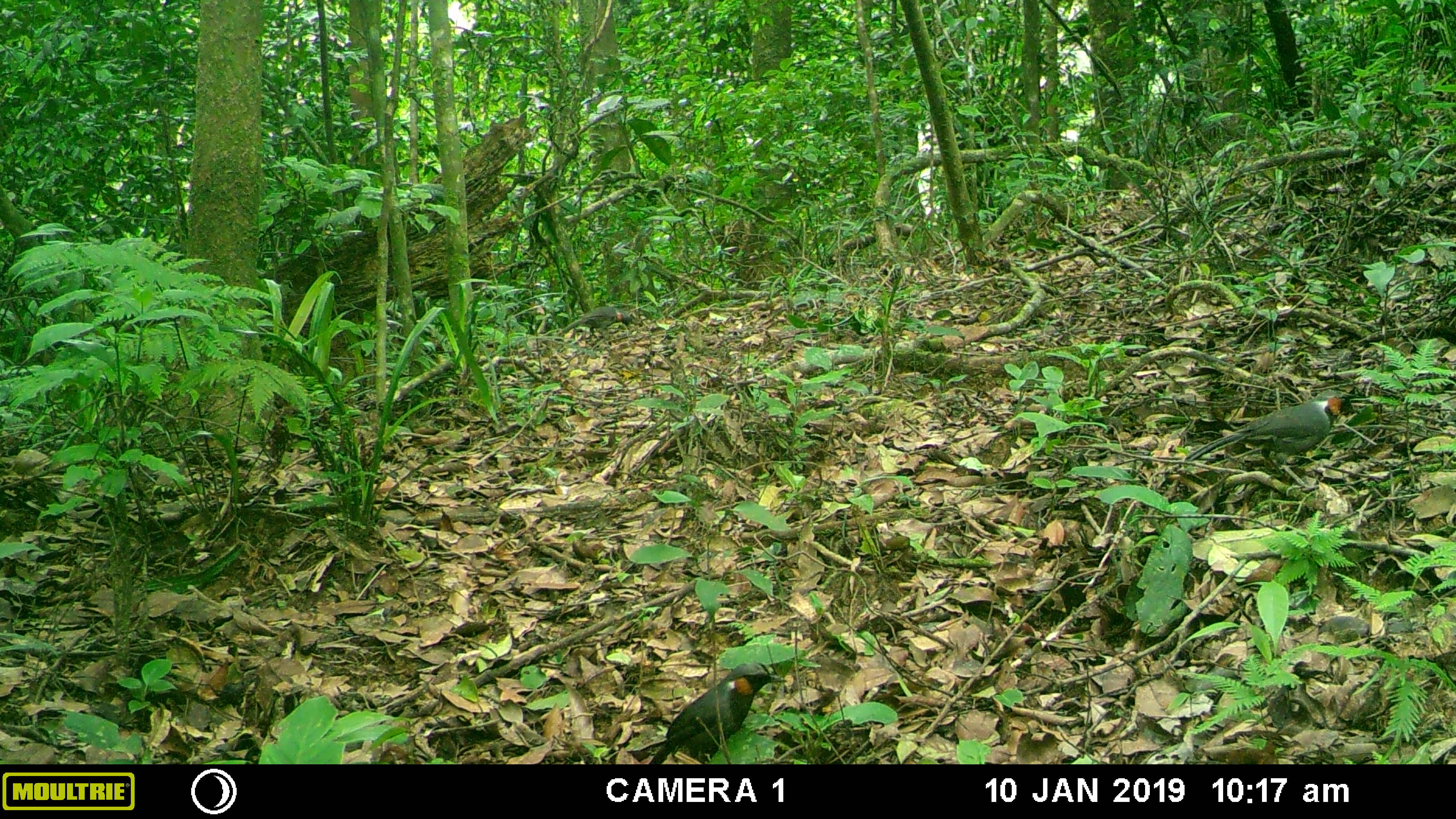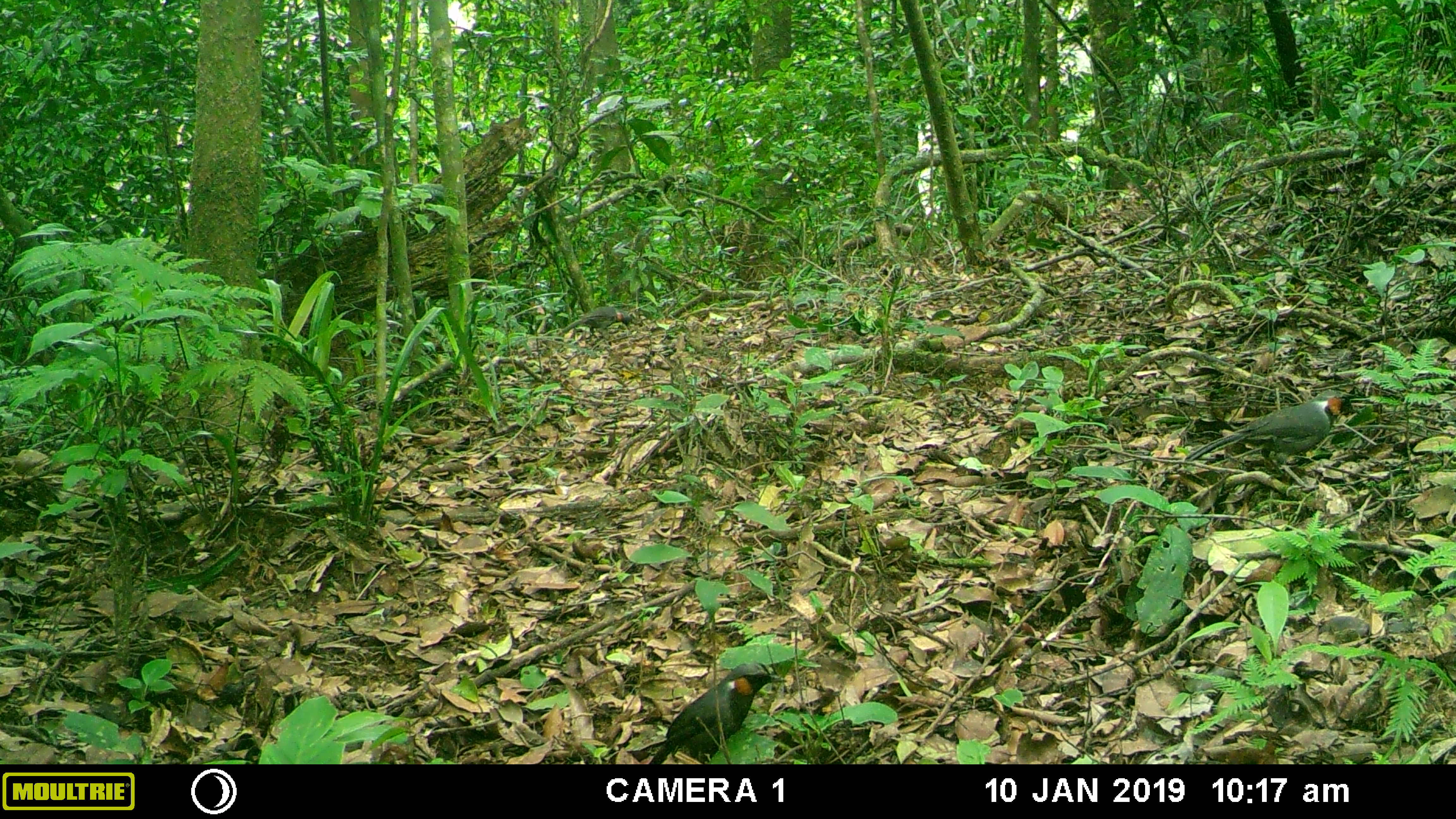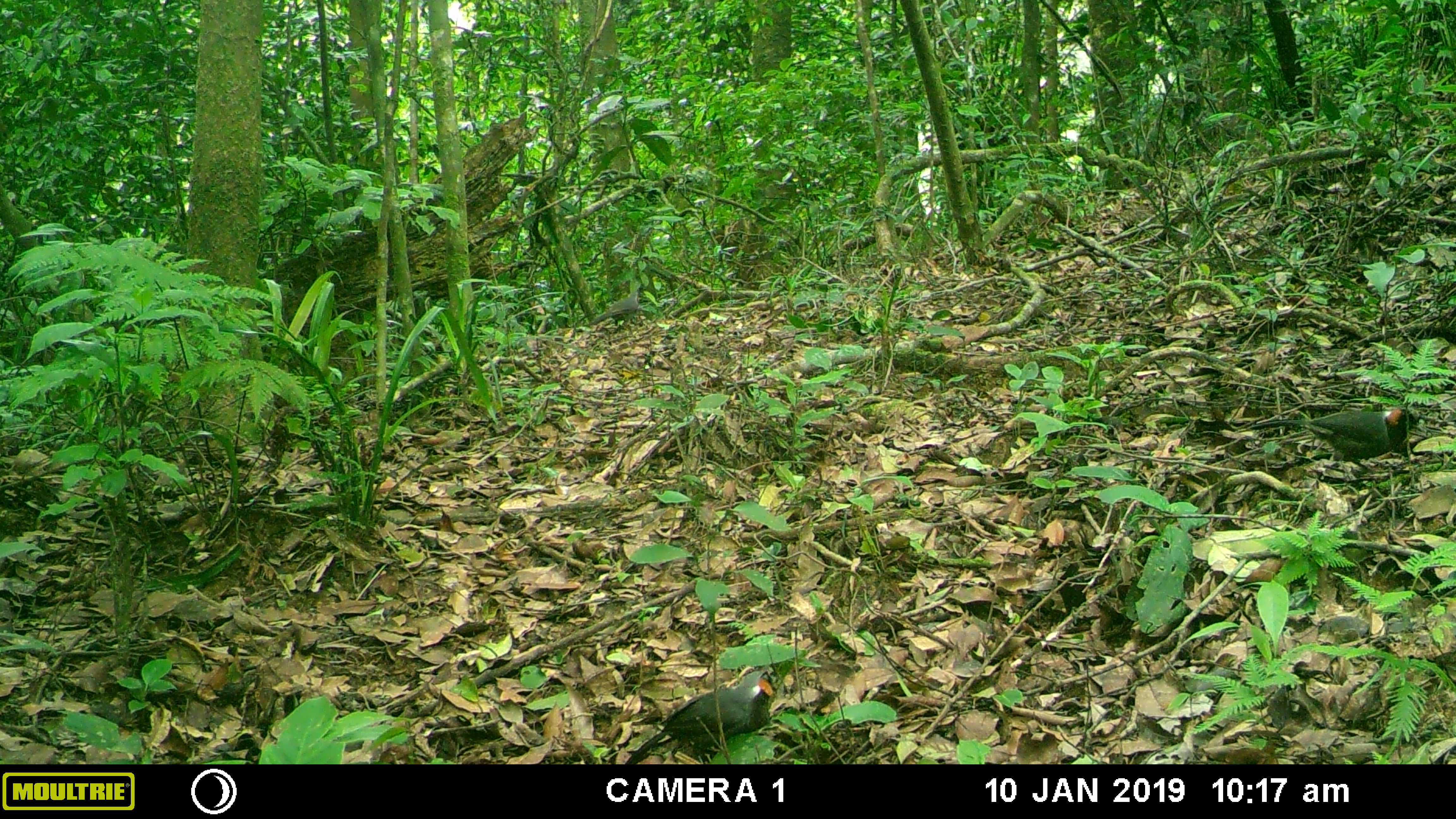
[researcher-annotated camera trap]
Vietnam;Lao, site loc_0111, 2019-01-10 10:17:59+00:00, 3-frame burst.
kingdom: Animalia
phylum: Chordata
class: Aves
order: Galliformes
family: Phasianidae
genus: Gallus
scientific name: Gallus gallus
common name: red junglefowl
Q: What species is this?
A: Red junglefowl (Gallus gallus).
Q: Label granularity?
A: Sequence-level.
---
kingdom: Animalia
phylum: Chordata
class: Aves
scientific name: Aves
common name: bird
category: unidentified bird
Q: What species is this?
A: Unidentified bird (bird) (Aves).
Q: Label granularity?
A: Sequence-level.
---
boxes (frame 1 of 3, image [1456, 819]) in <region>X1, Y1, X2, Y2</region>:
red junglefowl: <region>1183, 390, 1361, 497</region>; <region>650, 662, 787, 764</region>; <region>562, 306, 632, 340</region>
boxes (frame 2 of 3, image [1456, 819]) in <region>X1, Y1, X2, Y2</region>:
unidentified bird: <region>1184, 390, 1360, 497</region>; <region>649, 661, 787, 764</region>; <region>561, 306, 632, 339</region>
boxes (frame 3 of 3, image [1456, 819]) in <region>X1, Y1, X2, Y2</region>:
unidentified bird: <region>625, 668, 795, 764</region>; <region>1249, 406, 1437, 490</region>; <region>591, 291, 638, 326</region>